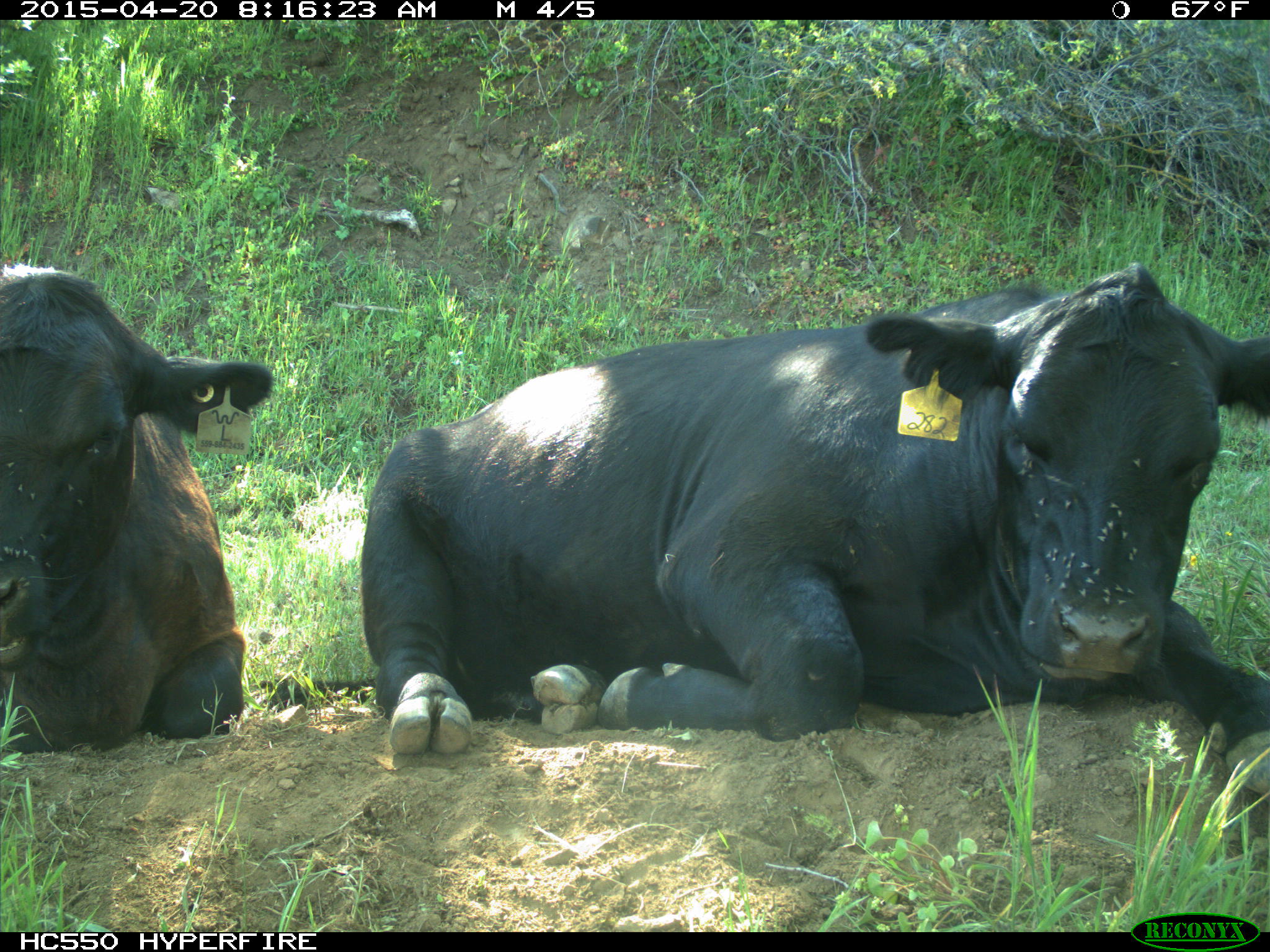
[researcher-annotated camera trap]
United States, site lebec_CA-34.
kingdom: Animalia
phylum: Chordata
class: Mammalia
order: Artiodactyla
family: Bovidae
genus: Bos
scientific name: Bos taurus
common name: domestic cow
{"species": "Bos taurus (domestic cow)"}